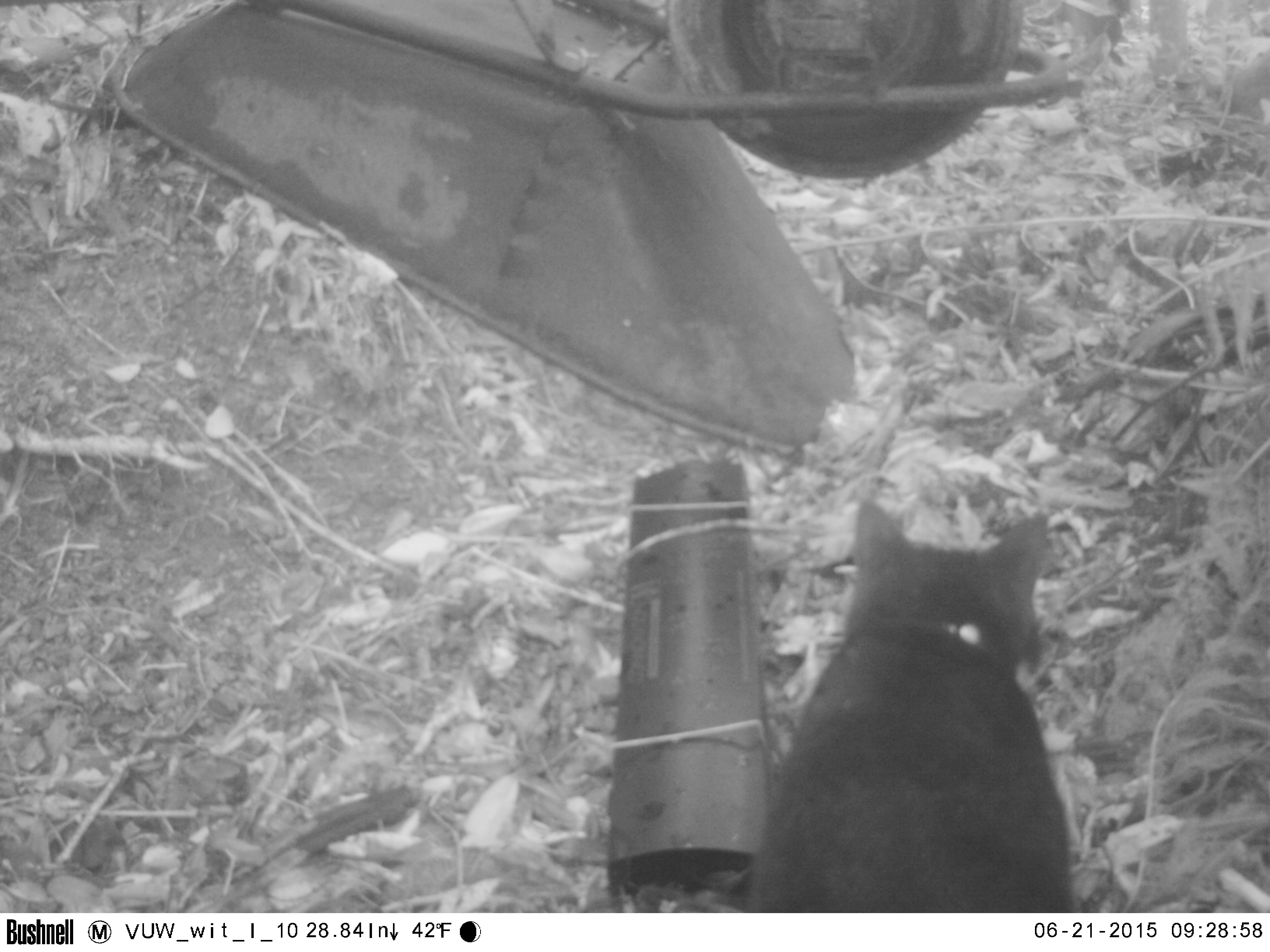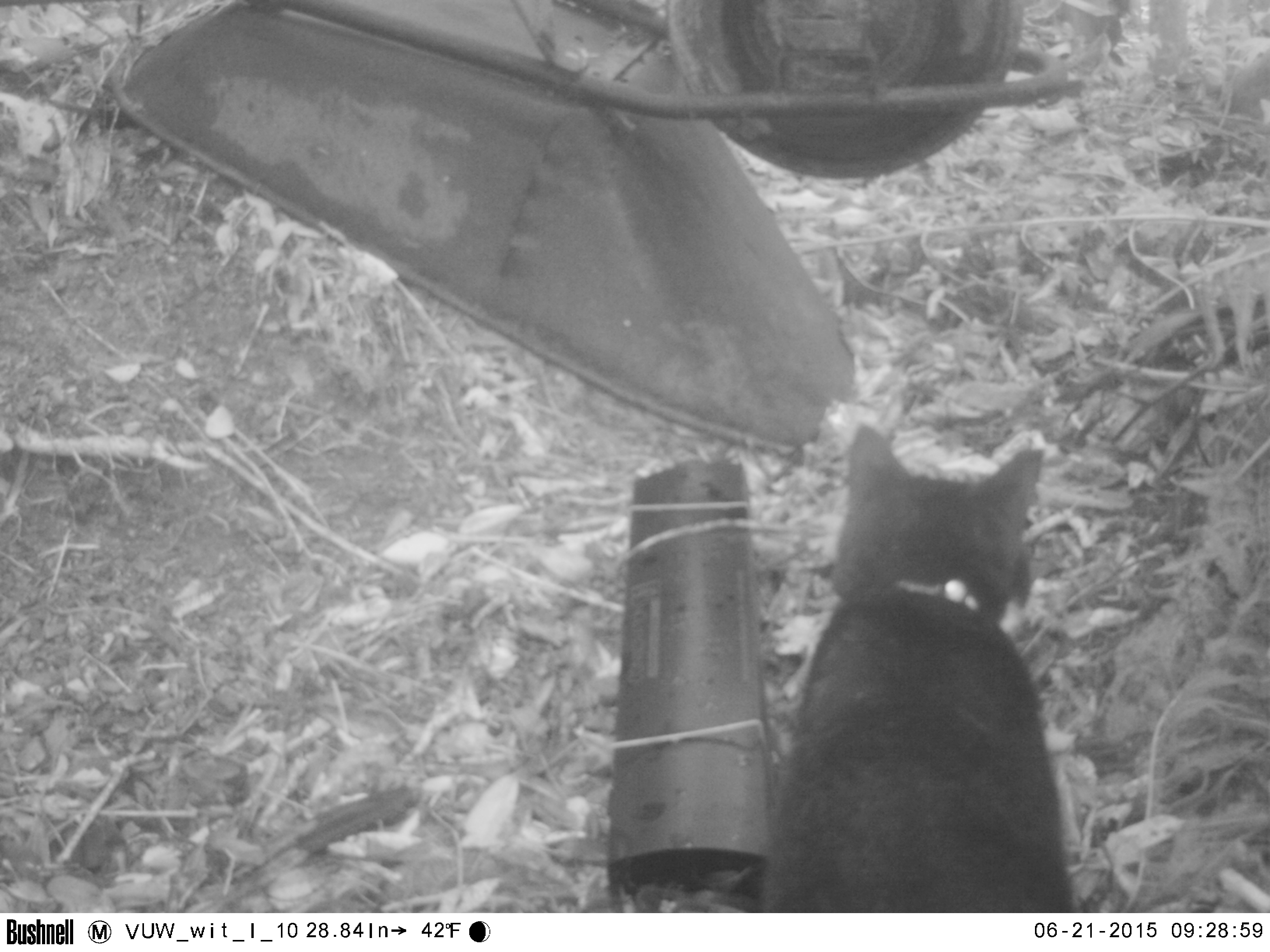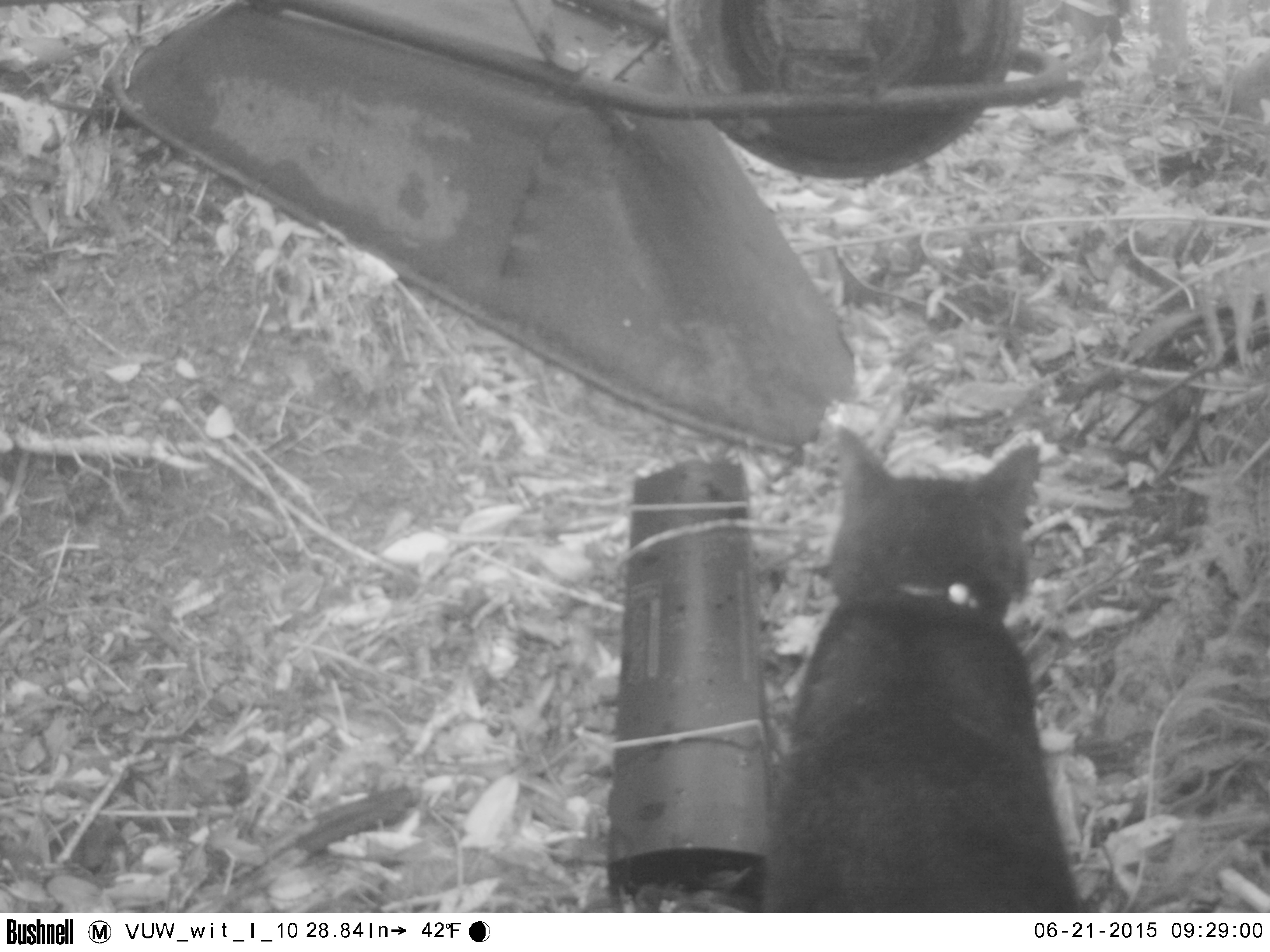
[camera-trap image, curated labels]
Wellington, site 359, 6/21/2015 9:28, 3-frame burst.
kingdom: Animalia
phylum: Chordata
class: Mammalia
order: Carnivora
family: Felidae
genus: Felis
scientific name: Felis catus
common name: cat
Cat (Felis catus).